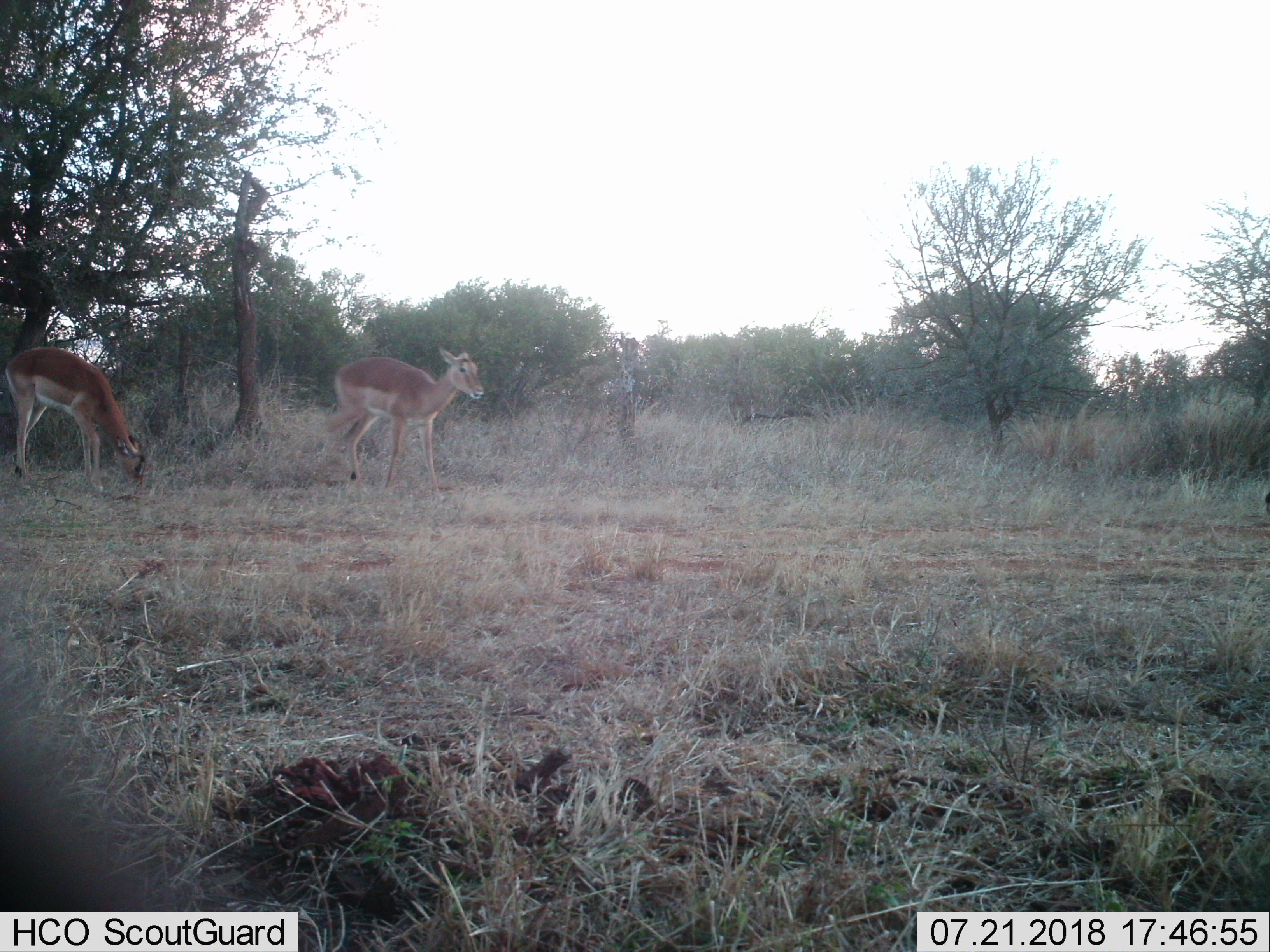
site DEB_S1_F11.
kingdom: Animalia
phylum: Chordata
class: Mammalia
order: Artiodactyla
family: Bovidae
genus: Aepyceros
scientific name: Aepyceros melampus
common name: impala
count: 2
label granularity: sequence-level